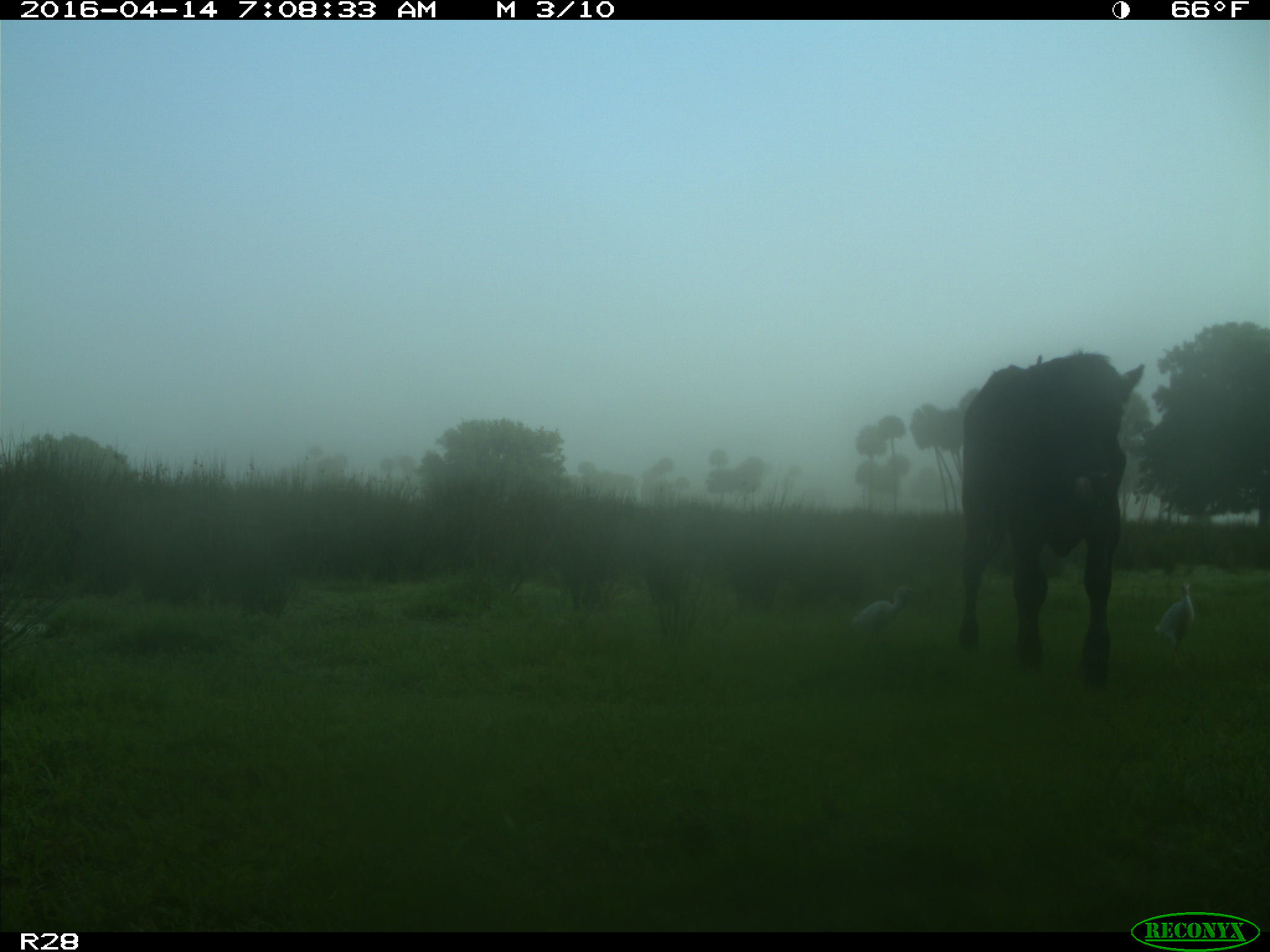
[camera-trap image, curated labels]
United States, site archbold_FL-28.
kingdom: Animalia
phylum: Chordata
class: Mammalia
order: Artiodactyla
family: Bovidae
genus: Bos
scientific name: Bos taurus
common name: domestic cow